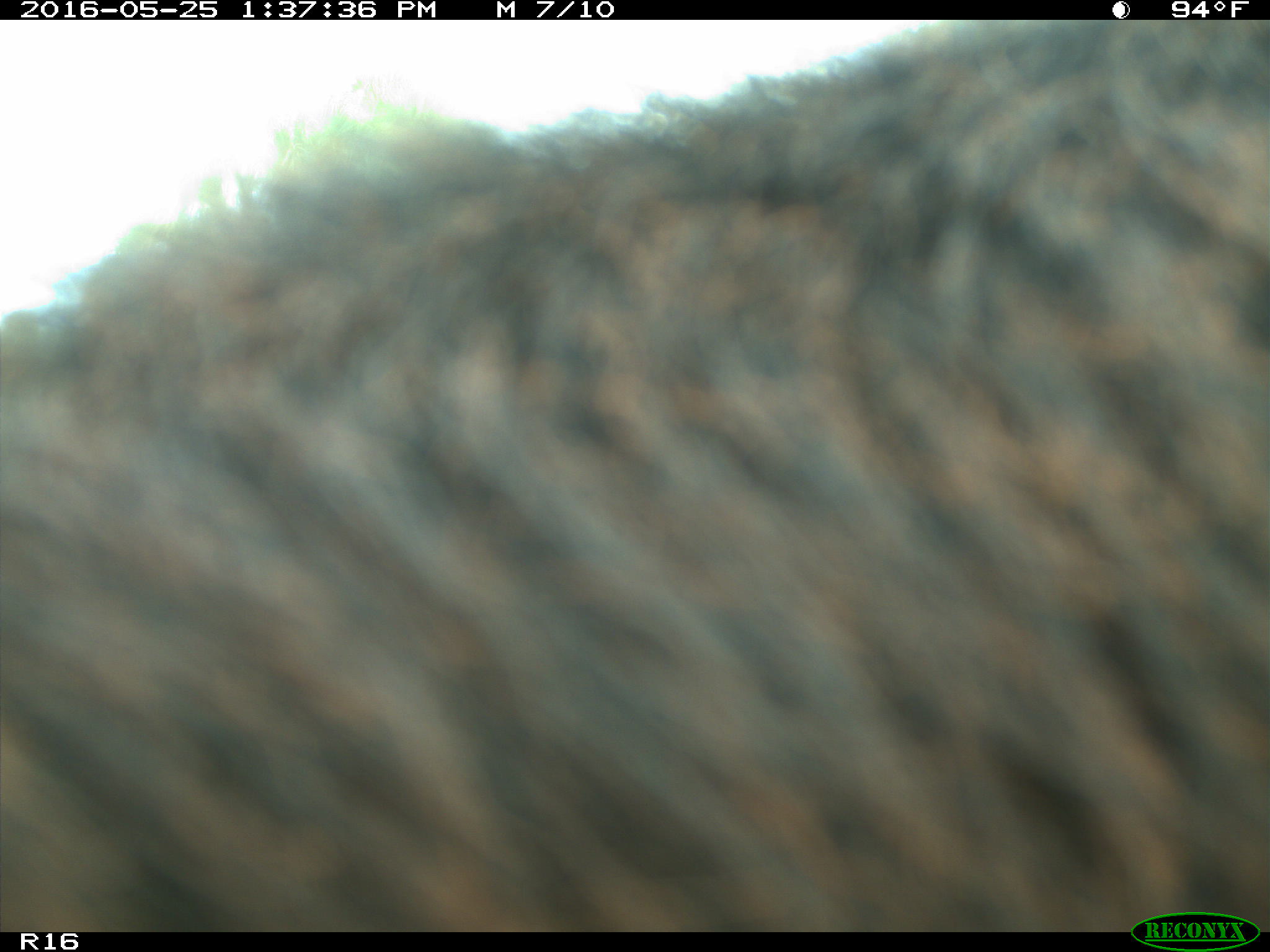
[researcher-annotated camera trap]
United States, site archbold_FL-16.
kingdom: Animalia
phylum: Chordata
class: Mammalia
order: Artiodactyla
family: Bovidae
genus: Bos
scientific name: Bos taurus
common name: domestic cow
Bos taurus (domestic cow).